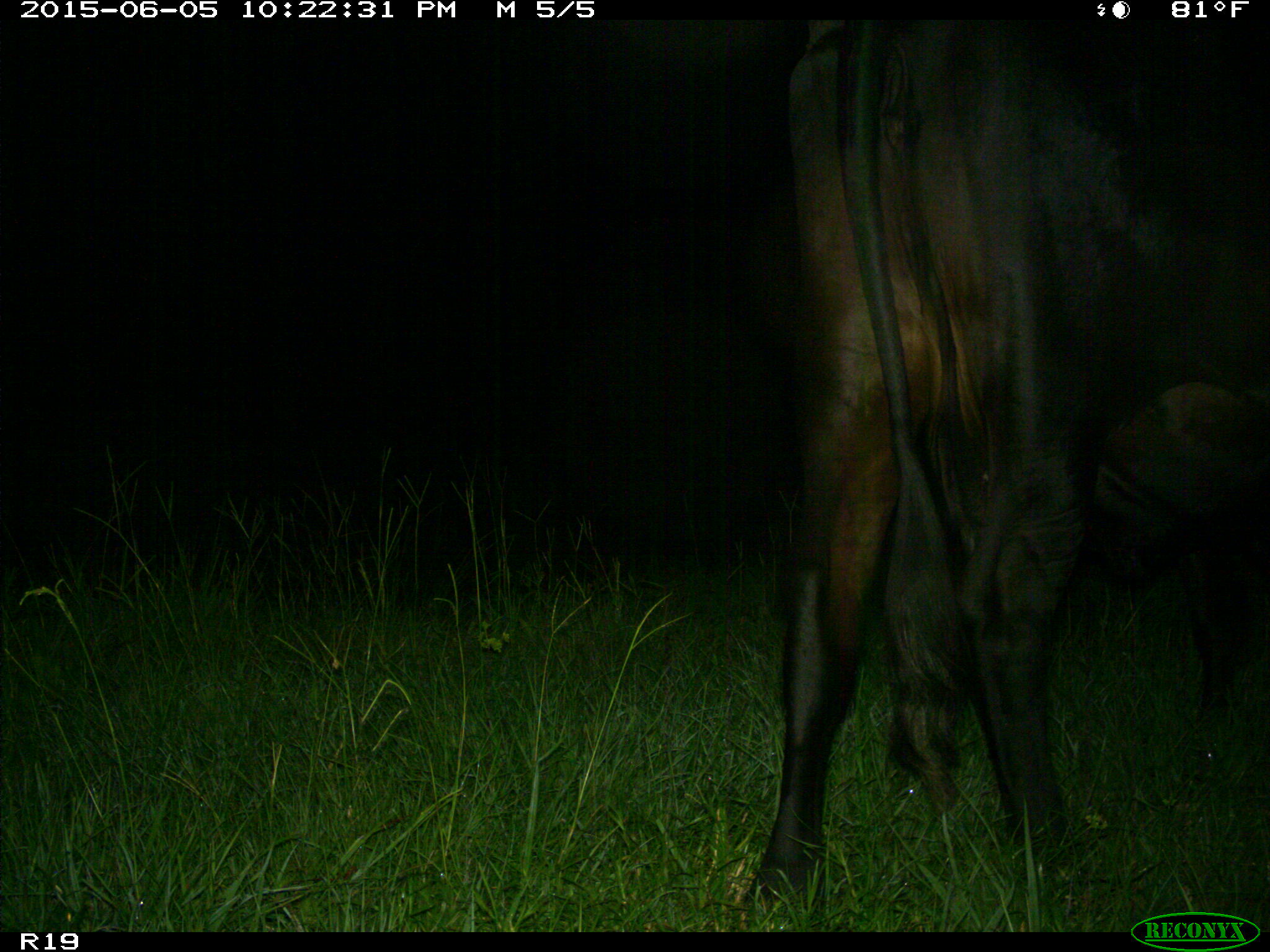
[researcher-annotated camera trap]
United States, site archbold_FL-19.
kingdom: Animalia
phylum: Chordata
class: Mammalia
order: Artiodactyla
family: Bovidae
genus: Bos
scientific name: Bos taurus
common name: domestic cow